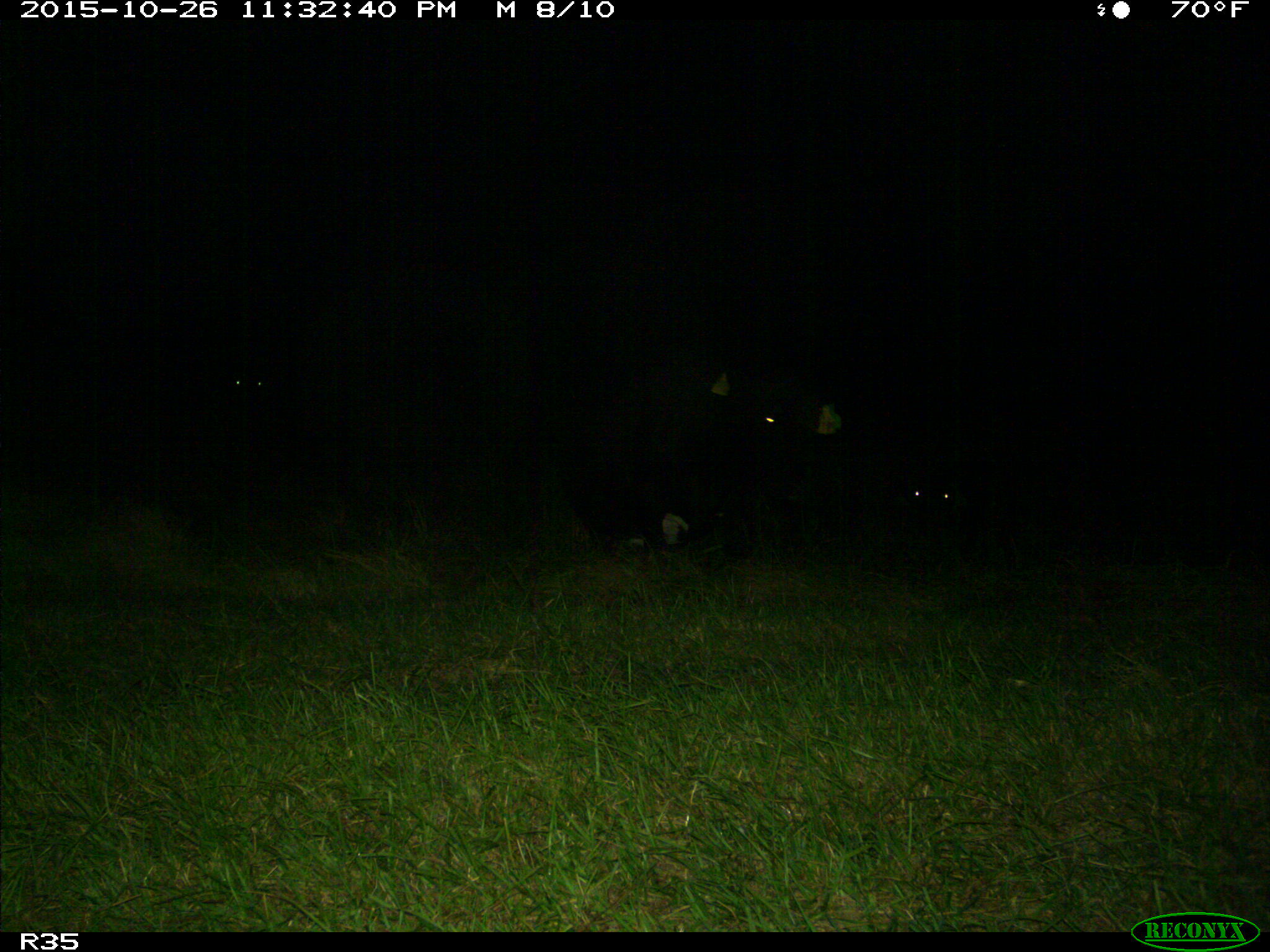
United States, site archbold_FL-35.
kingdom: Animalia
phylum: Chordata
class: Mammalia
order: Artiodactyla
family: Bovidae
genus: Bos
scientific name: Bos taurus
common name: domestic cow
Bos taurus (domestic cow).